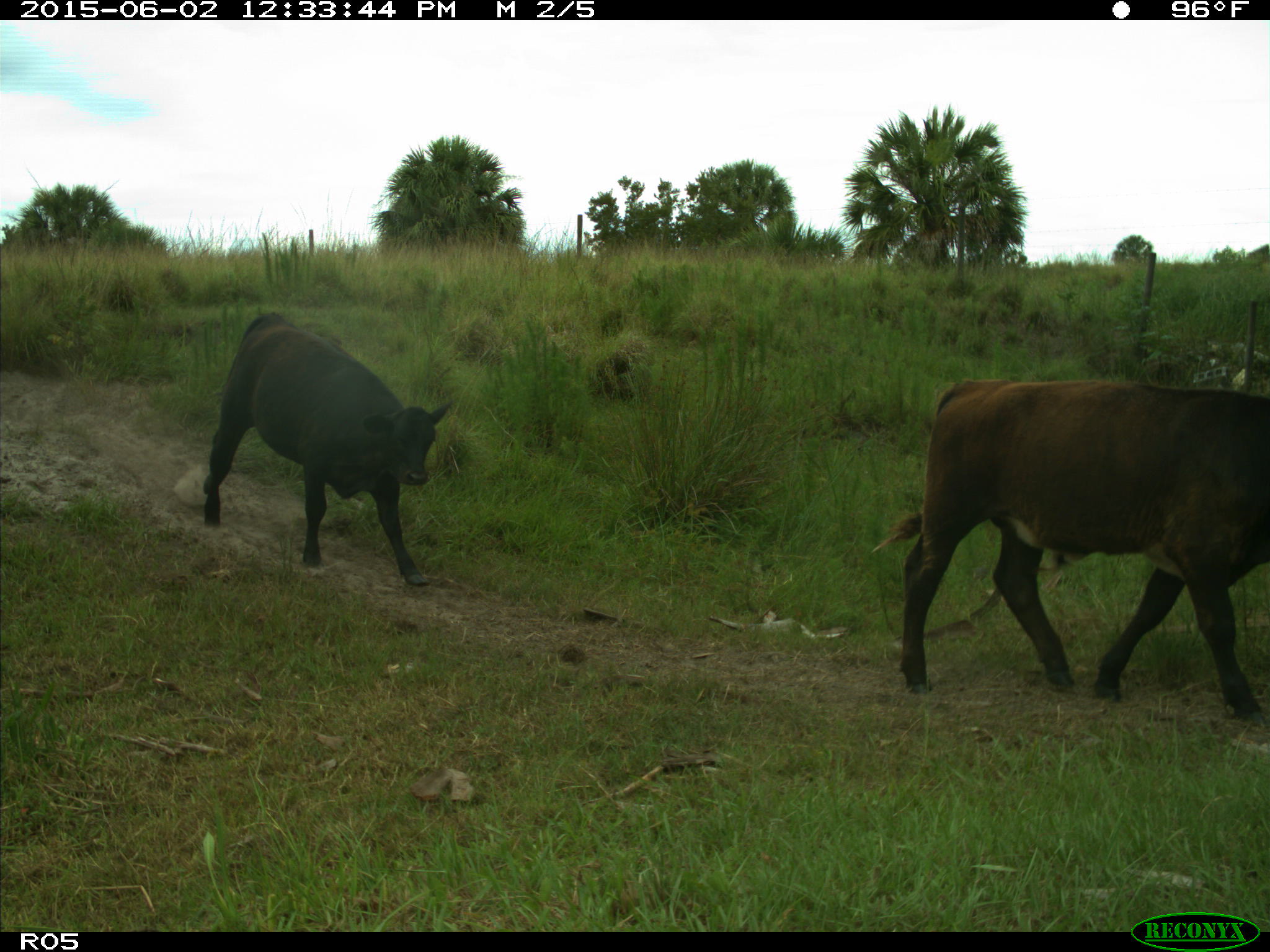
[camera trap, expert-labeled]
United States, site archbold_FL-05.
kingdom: Animalia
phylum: Chordata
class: Mammalia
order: Artiodactyla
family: Bovidae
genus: Bos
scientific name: Bos taurus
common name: domestic cow